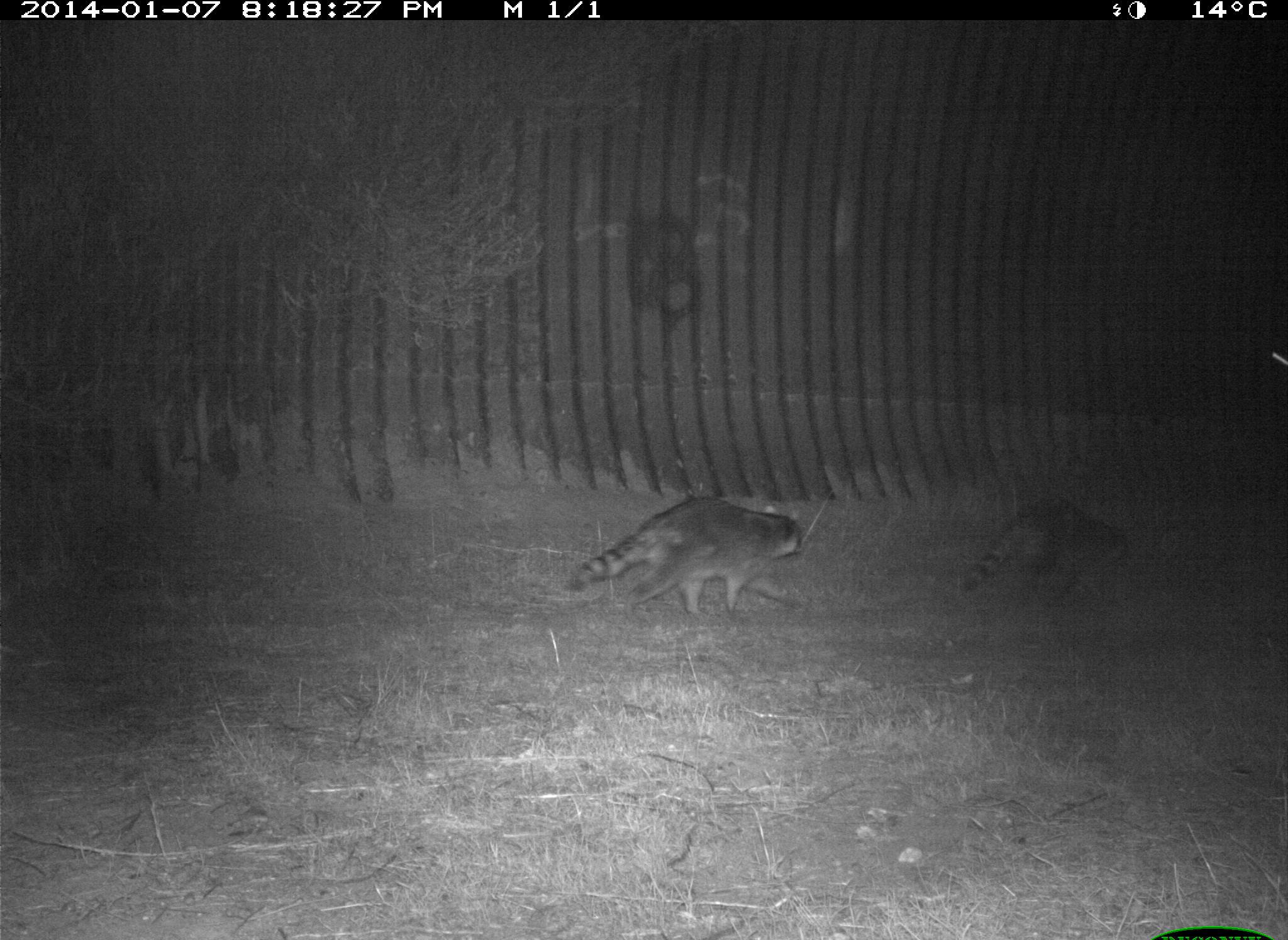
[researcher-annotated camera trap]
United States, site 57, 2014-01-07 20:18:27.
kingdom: Animalia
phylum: Chordata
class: Mammalia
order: Carnivora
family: Procyonidae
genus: Procyon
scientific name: Procyon lotor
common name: raccoon